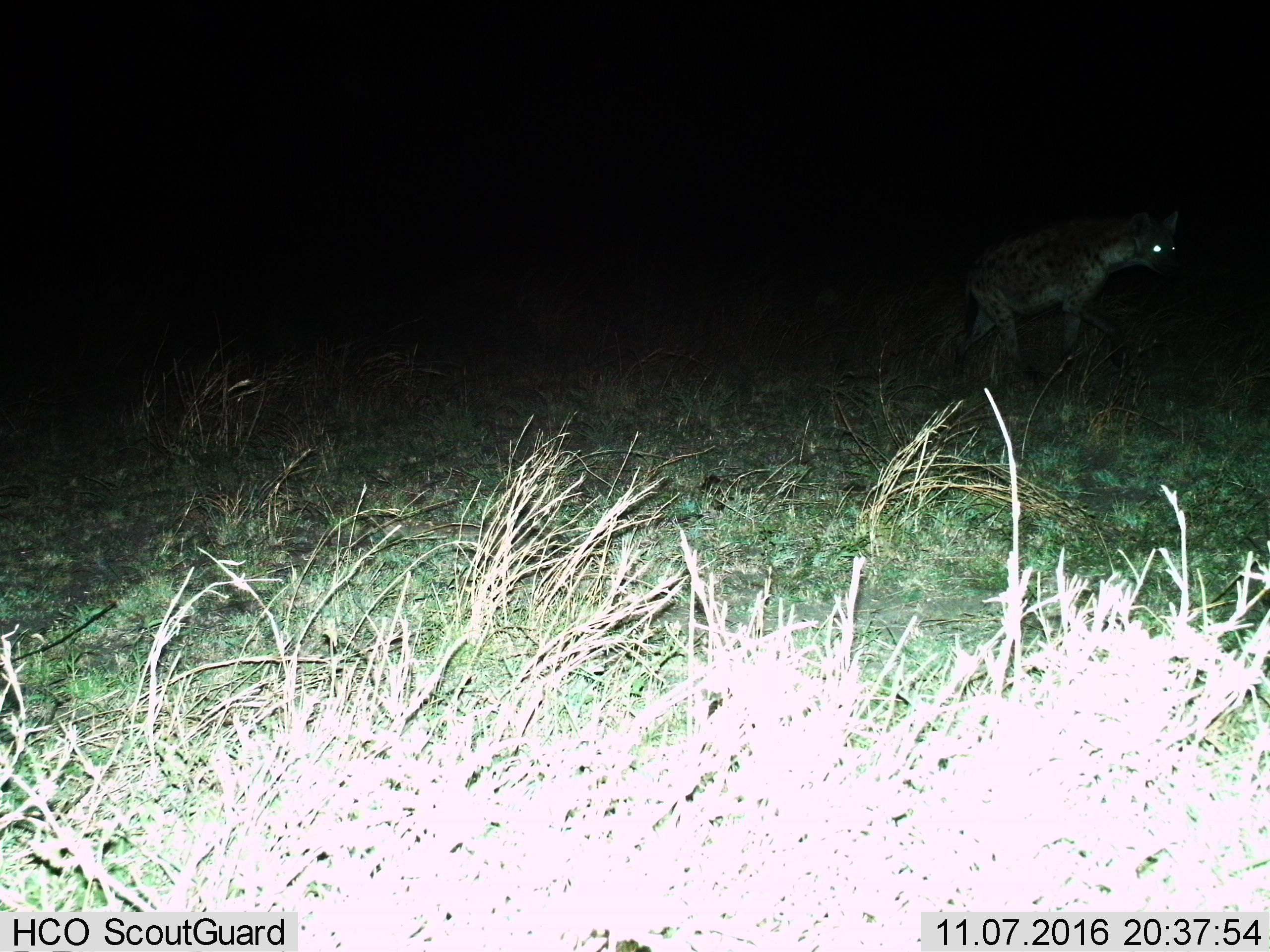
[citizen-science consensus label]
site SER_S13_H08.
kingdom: Animalia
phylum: Chordata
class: Mammalia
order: Carnivora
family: Hyaenidae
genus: Crocuta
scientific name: Crocuta crocuta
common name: spotted hyena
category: hyenaspotted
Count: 1.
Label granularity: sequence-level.